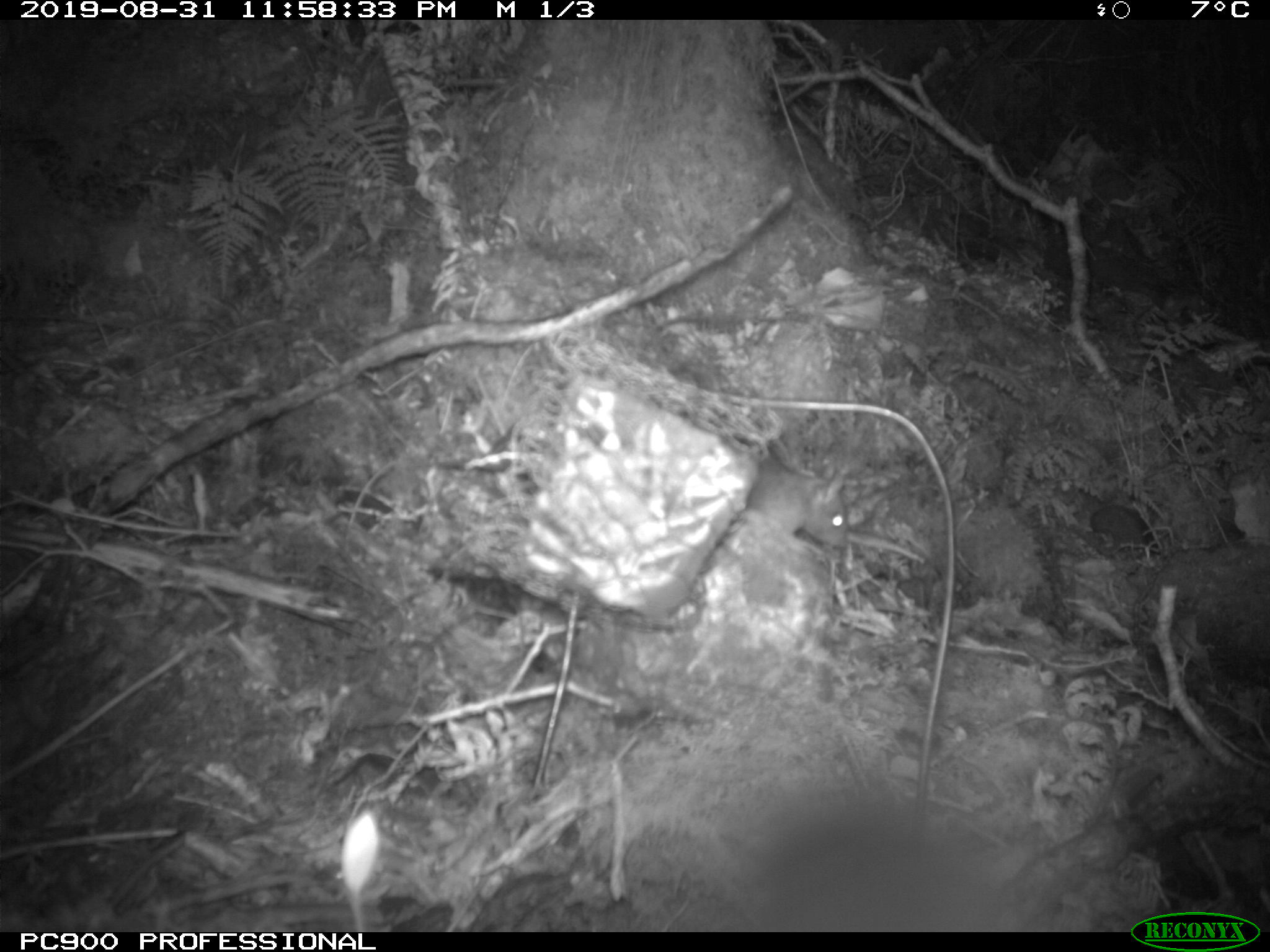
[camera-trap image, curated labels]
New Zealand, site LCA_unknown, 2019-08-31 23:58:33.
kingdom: Animalia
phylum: Chordata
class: Mammalia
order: Rodentia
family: Muridae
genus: Rattus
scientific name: Rattus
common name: rat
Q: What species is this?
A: Rat (Rattus).